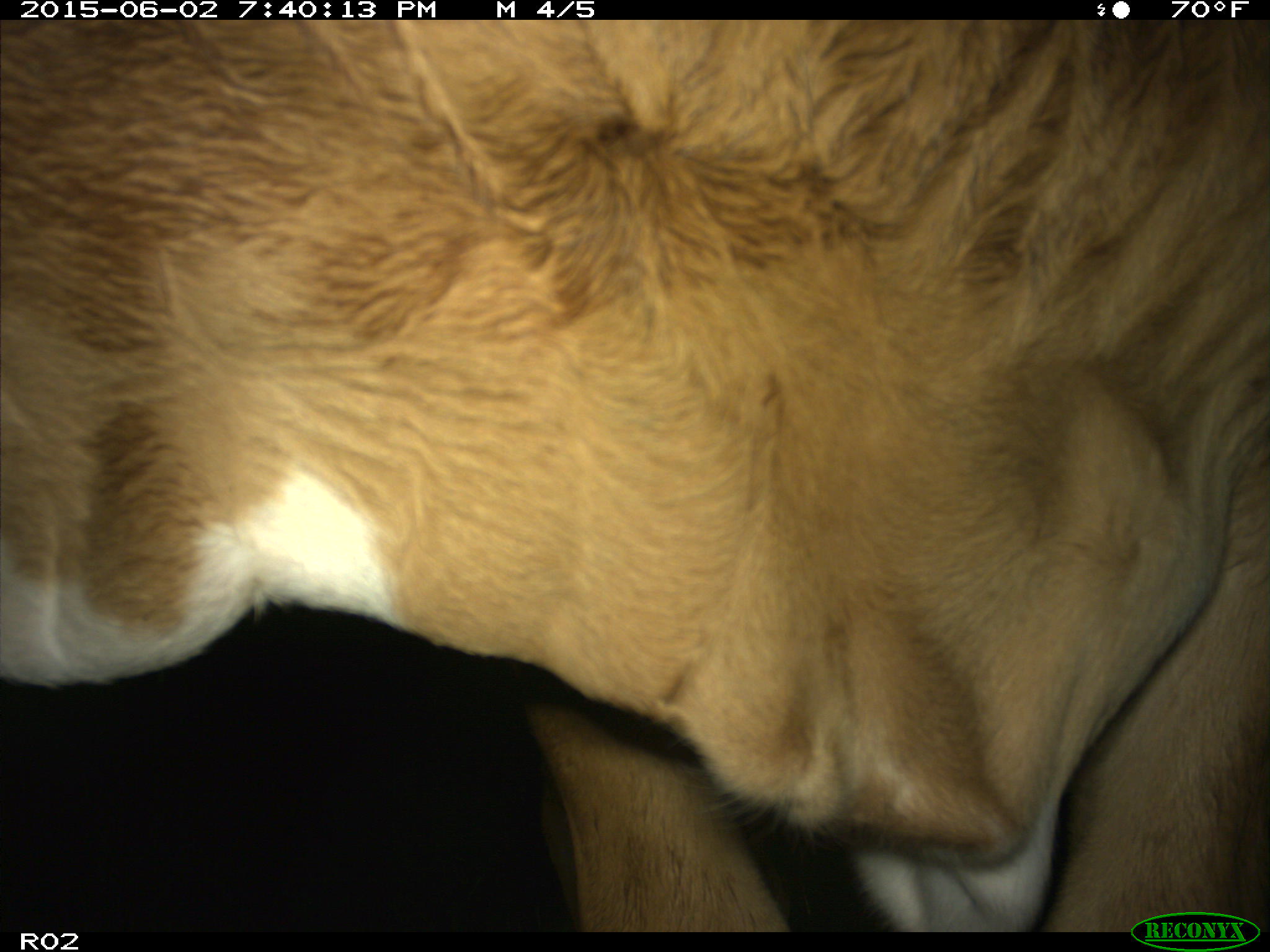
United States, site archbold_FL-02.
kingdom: Animalia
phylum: Chordata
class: Mammalia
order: Artiodactyla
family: Bovidae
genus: Bos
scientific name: Bos taurus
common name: domestic cow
Bos taurus (domestic cow).